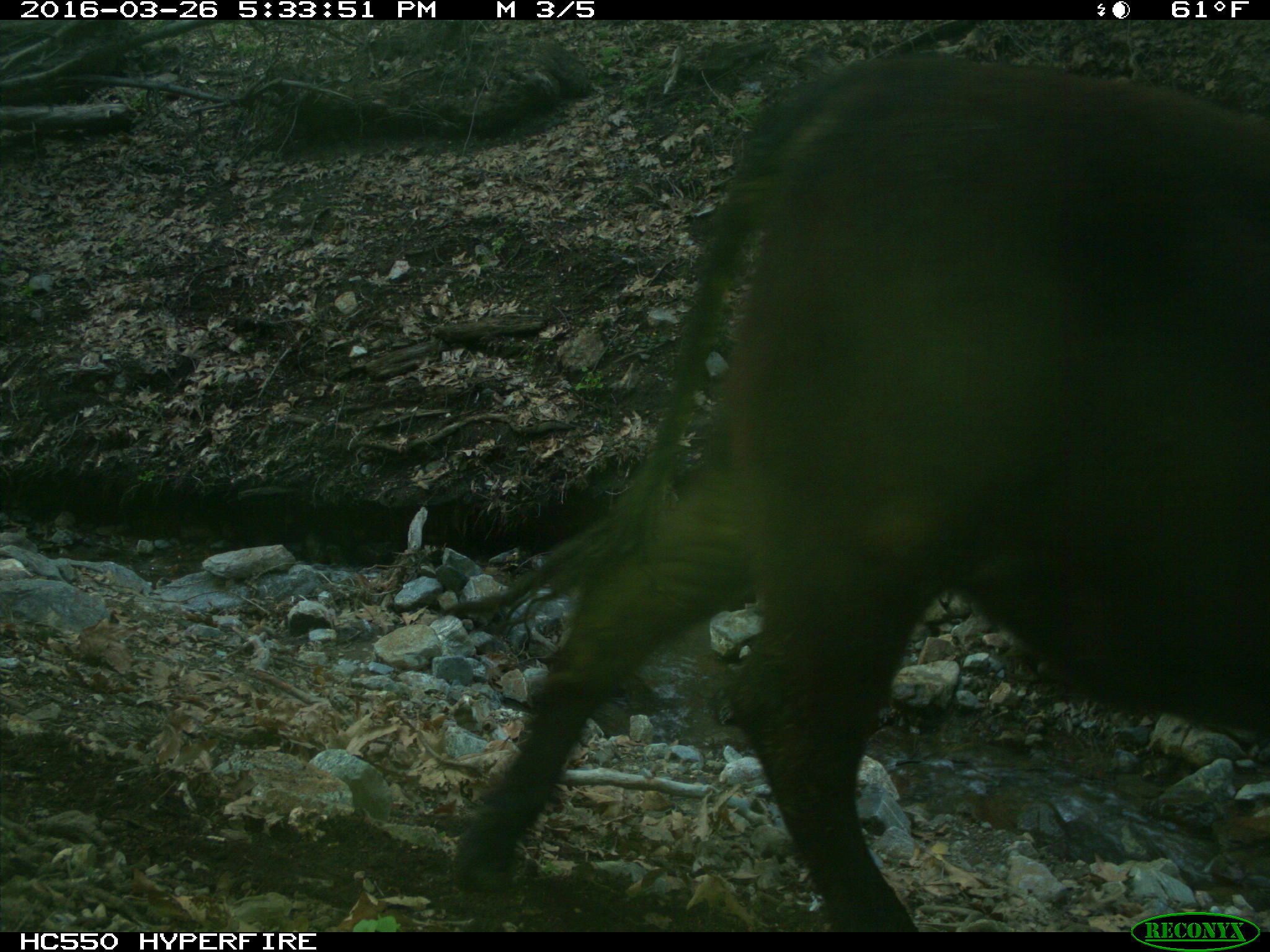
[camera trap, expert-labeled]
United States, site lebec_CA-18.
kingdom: Animalia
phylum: Chordata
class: Mammalia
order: Artiodactyla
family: Bovidae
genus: Bos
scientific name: Bos taurus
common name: domestic cow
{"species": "Bos taurus (domestic cow)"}